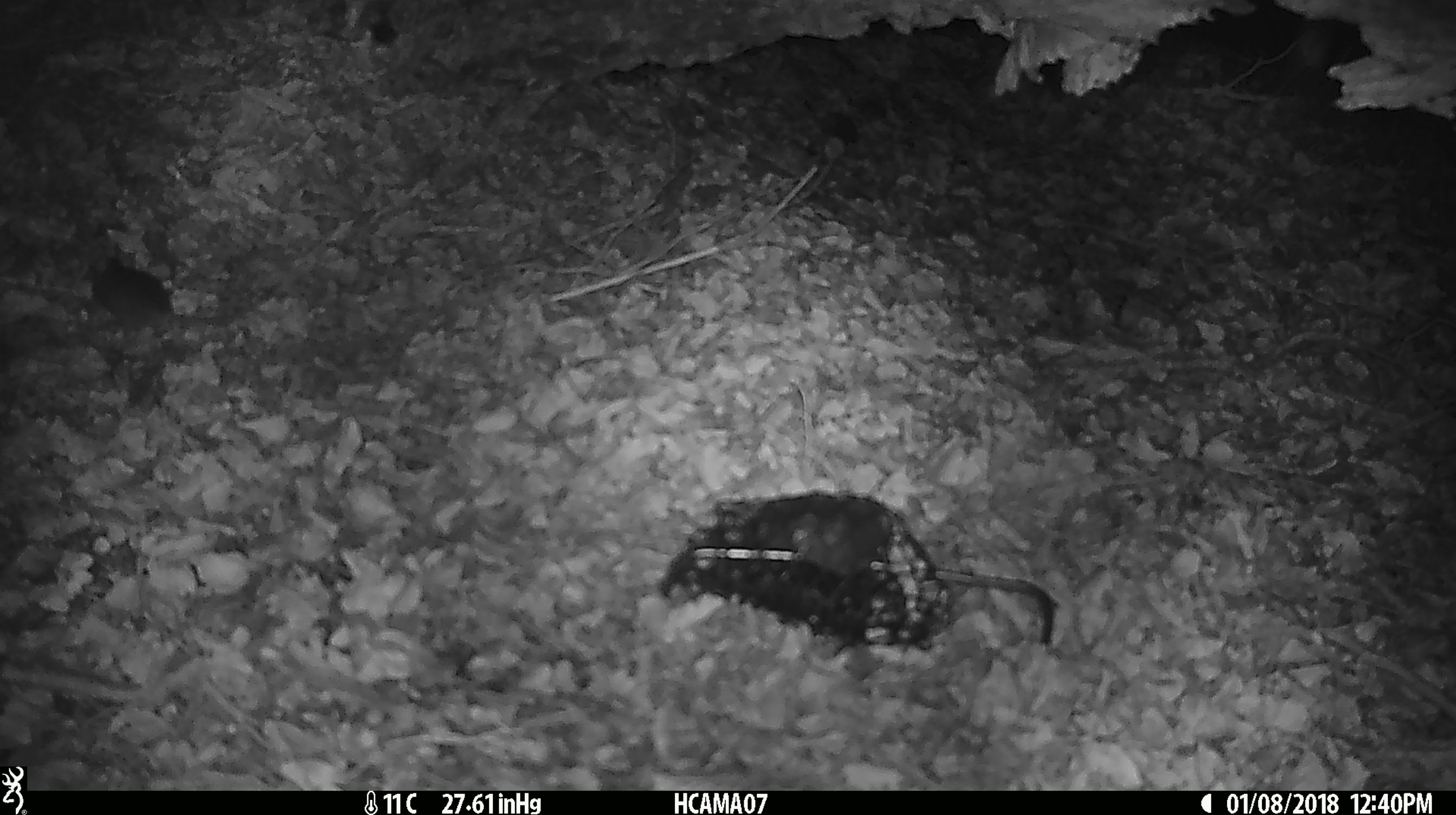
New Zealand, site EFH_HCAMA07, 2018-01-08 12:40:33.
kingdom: Animalia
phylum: Chordata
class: Mammalia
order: Rodentia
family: Muridae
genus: Mus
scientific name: Mus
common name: mouse